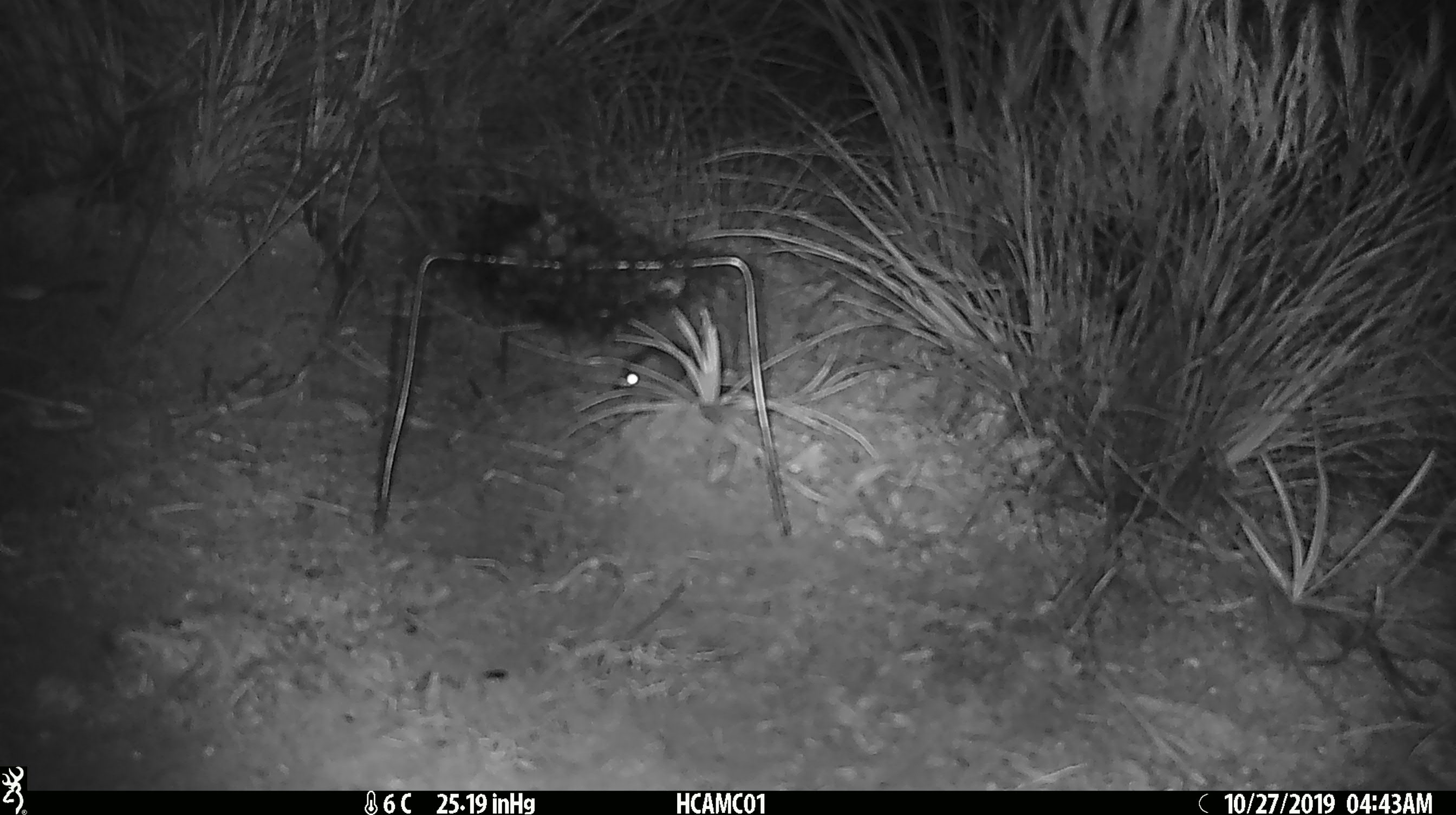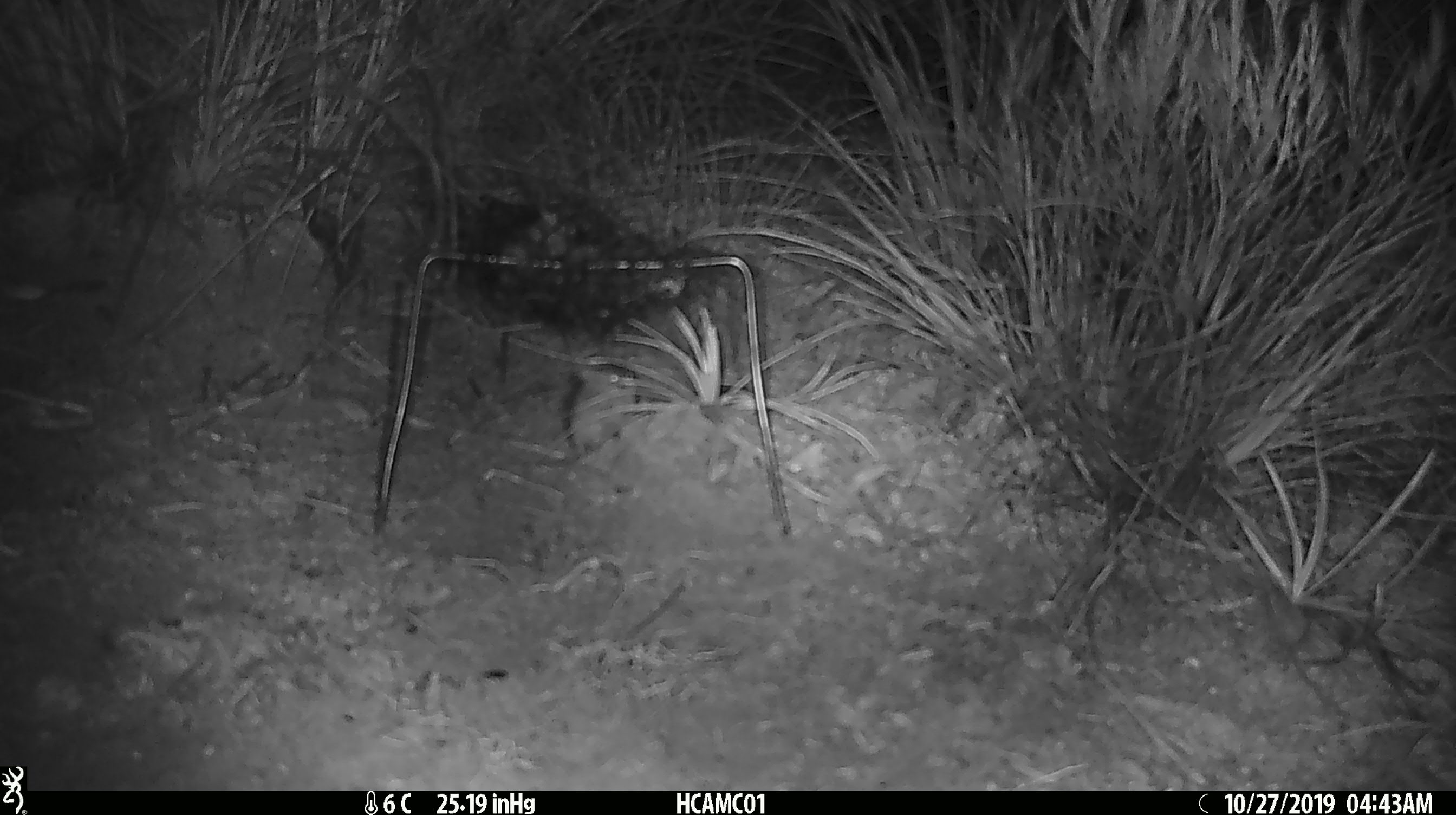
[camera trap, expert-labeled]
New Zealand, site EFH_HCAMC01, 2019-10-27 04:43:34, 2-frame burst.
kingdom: Animalia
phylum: Chordata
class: Mammalia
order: Rodentia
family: Muridae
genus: Mus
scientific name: Mus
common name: mouse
Mouse (Mus).